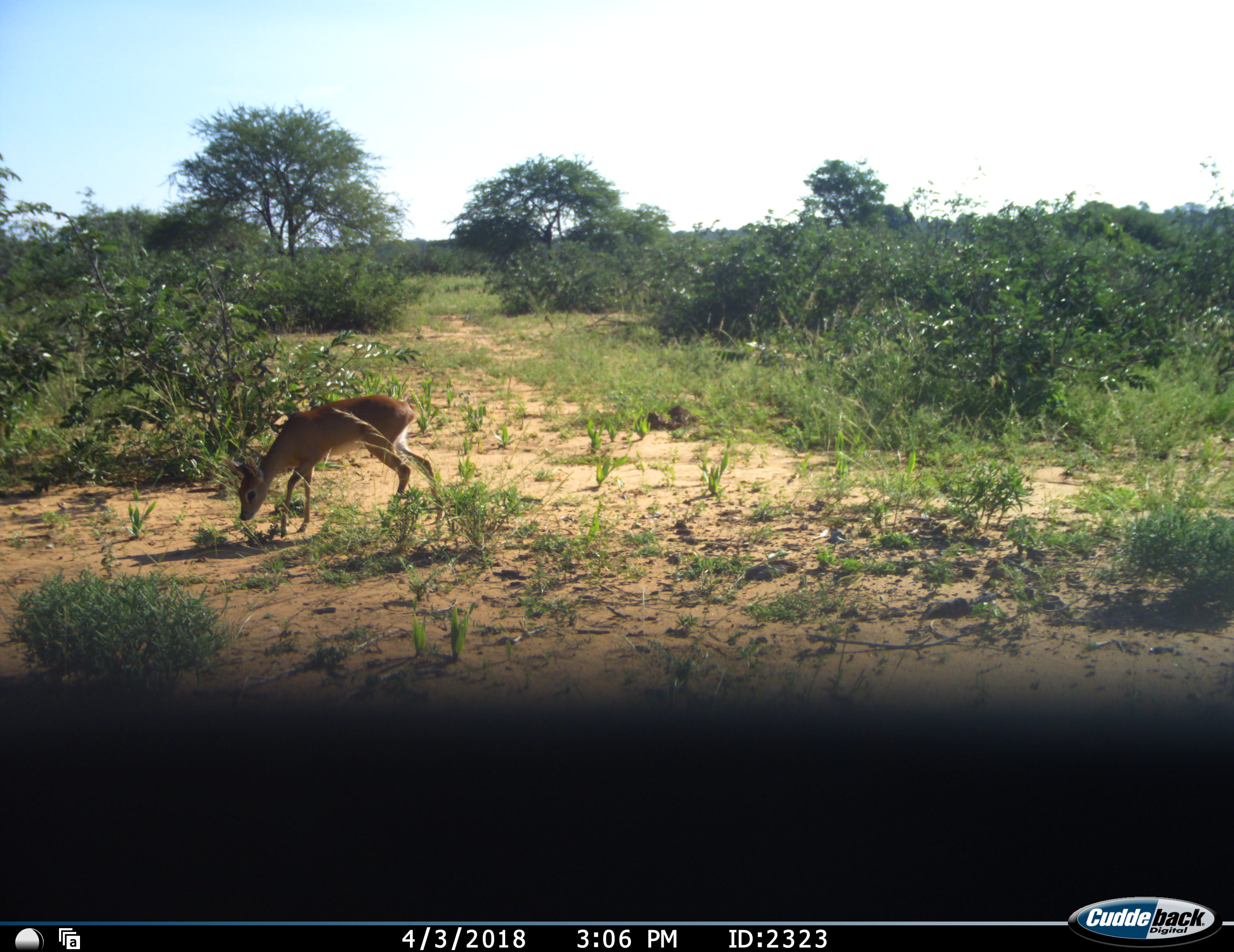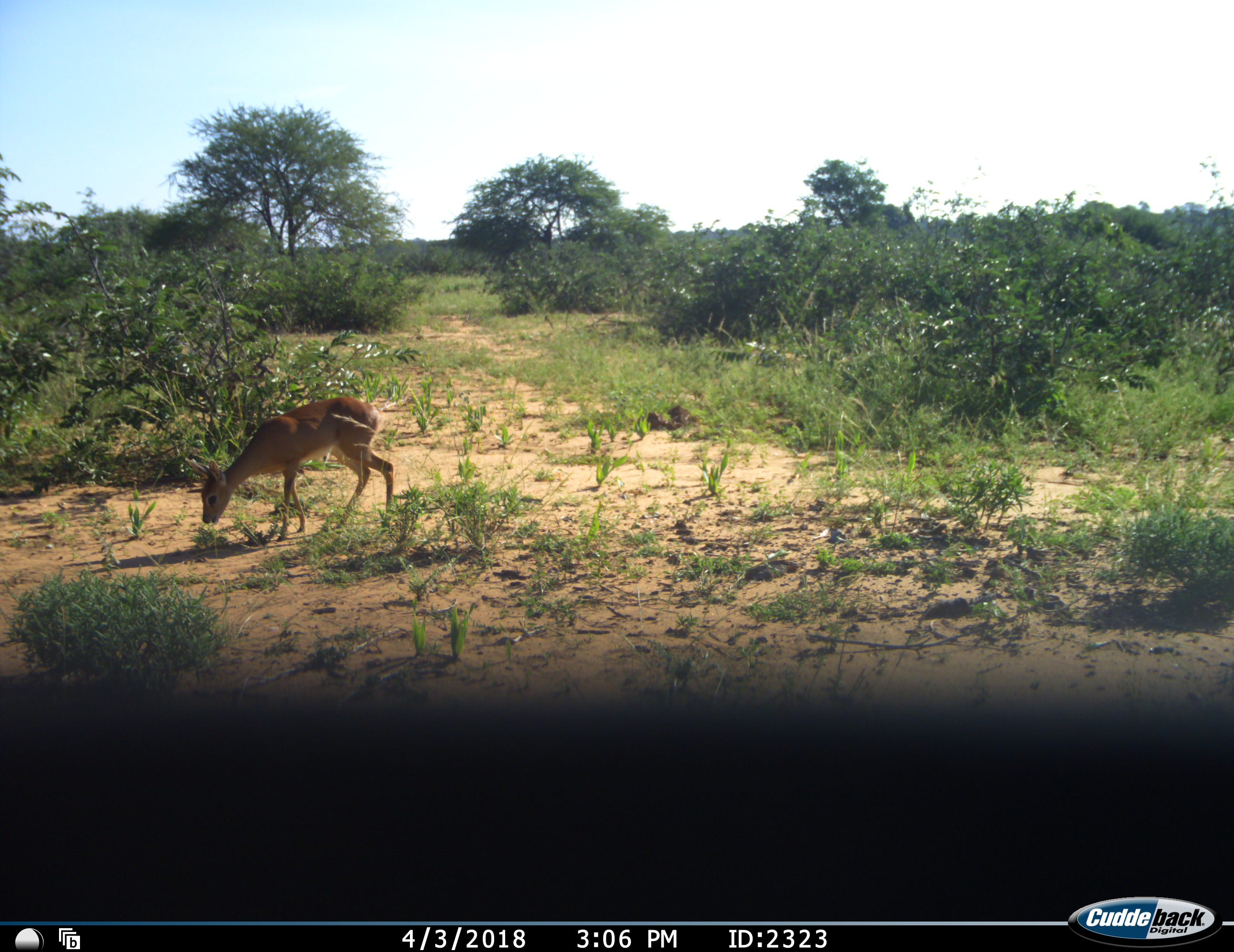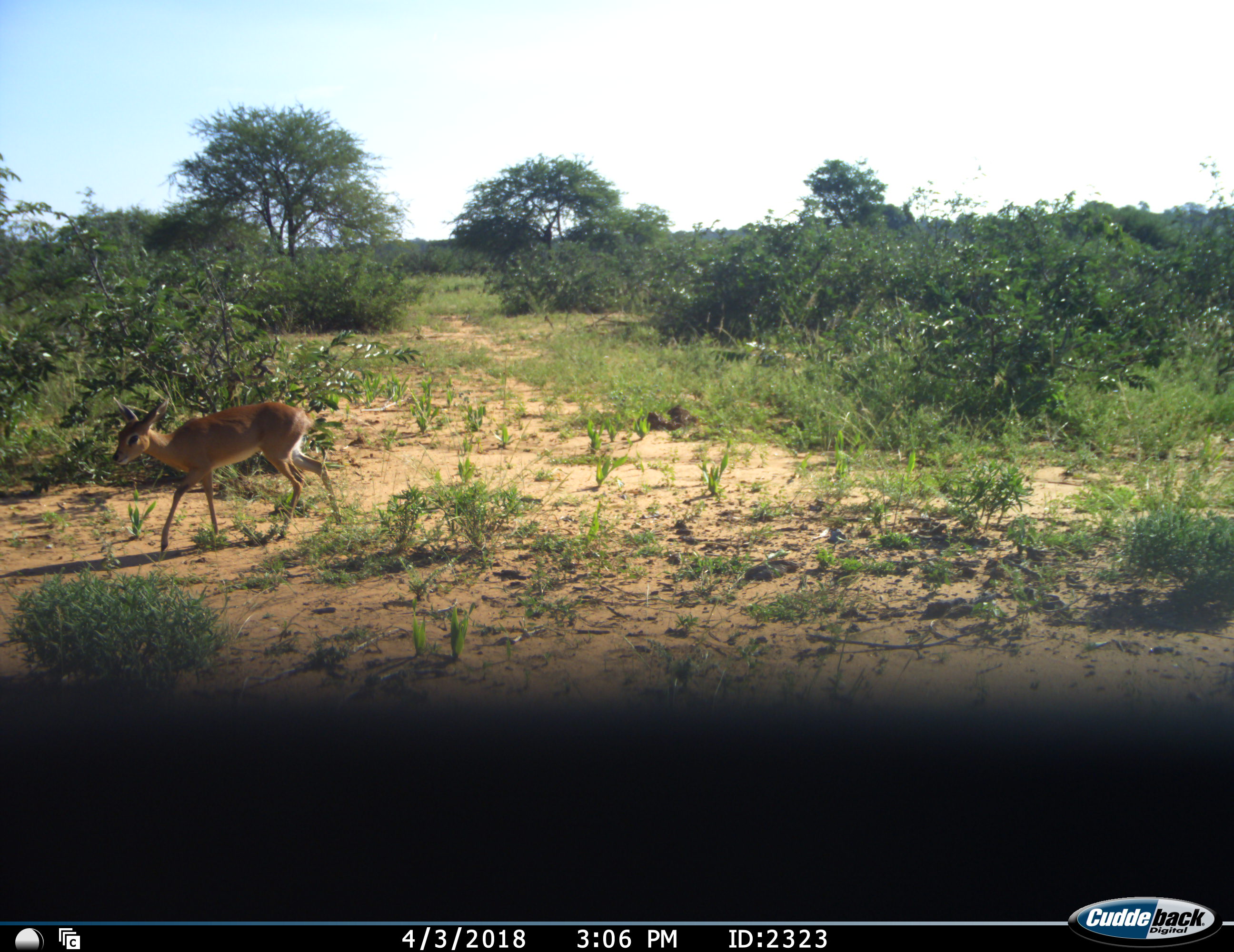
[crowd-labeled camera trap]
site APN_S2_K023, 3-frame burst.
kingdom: Animalia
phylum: Chordata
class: Mammalia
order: Artiodactyla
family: Bovidae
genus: Raphicerus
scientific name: Raphicerus campestris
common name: steenbok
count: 1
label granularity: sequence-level